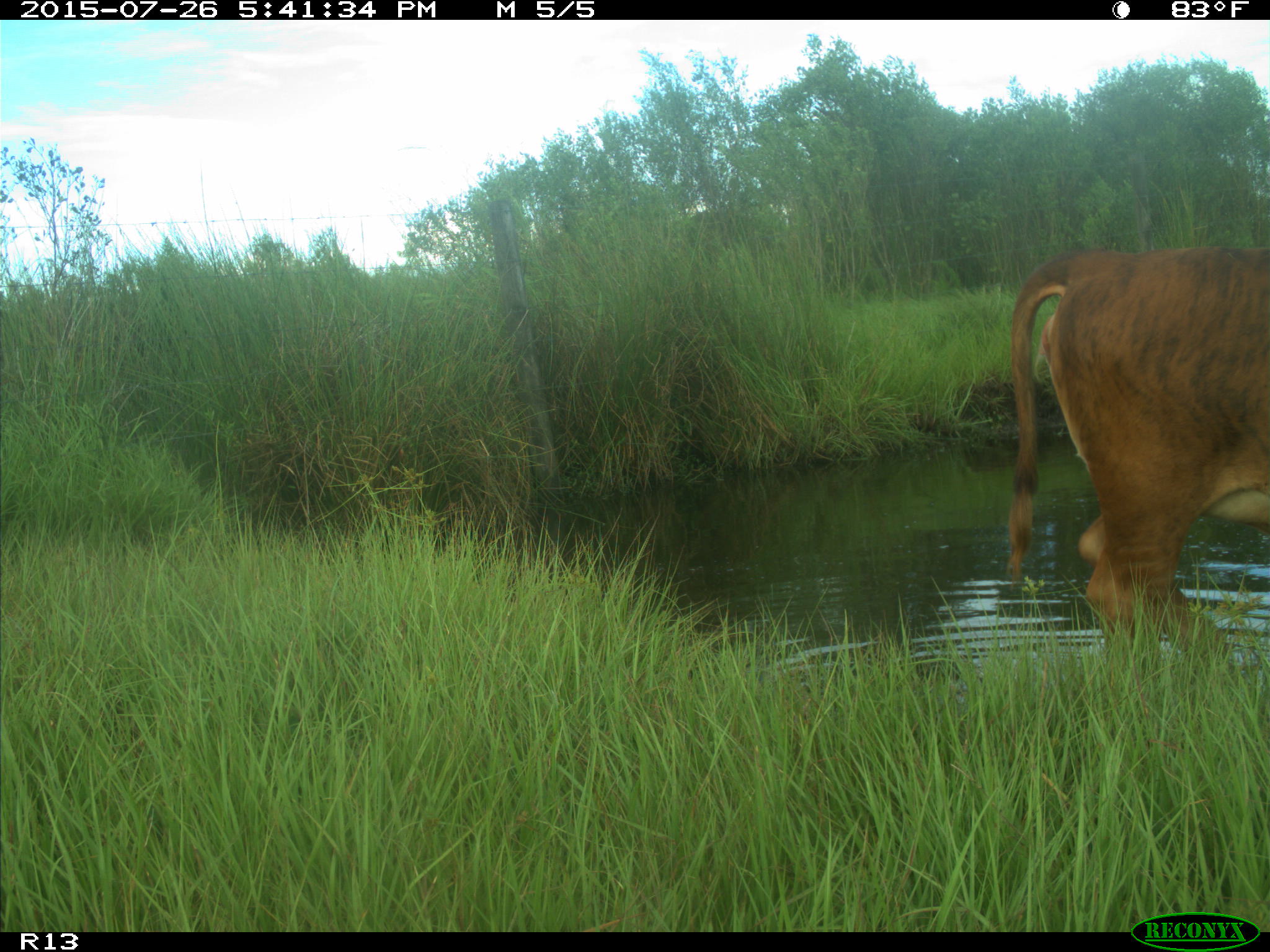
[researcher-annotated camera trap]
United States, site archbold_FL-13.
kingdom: Animalia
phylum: Chordata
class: Mammalia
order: Artiodactyla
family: Bovidae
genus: Bos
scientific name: Bos taurus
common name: domestic cow